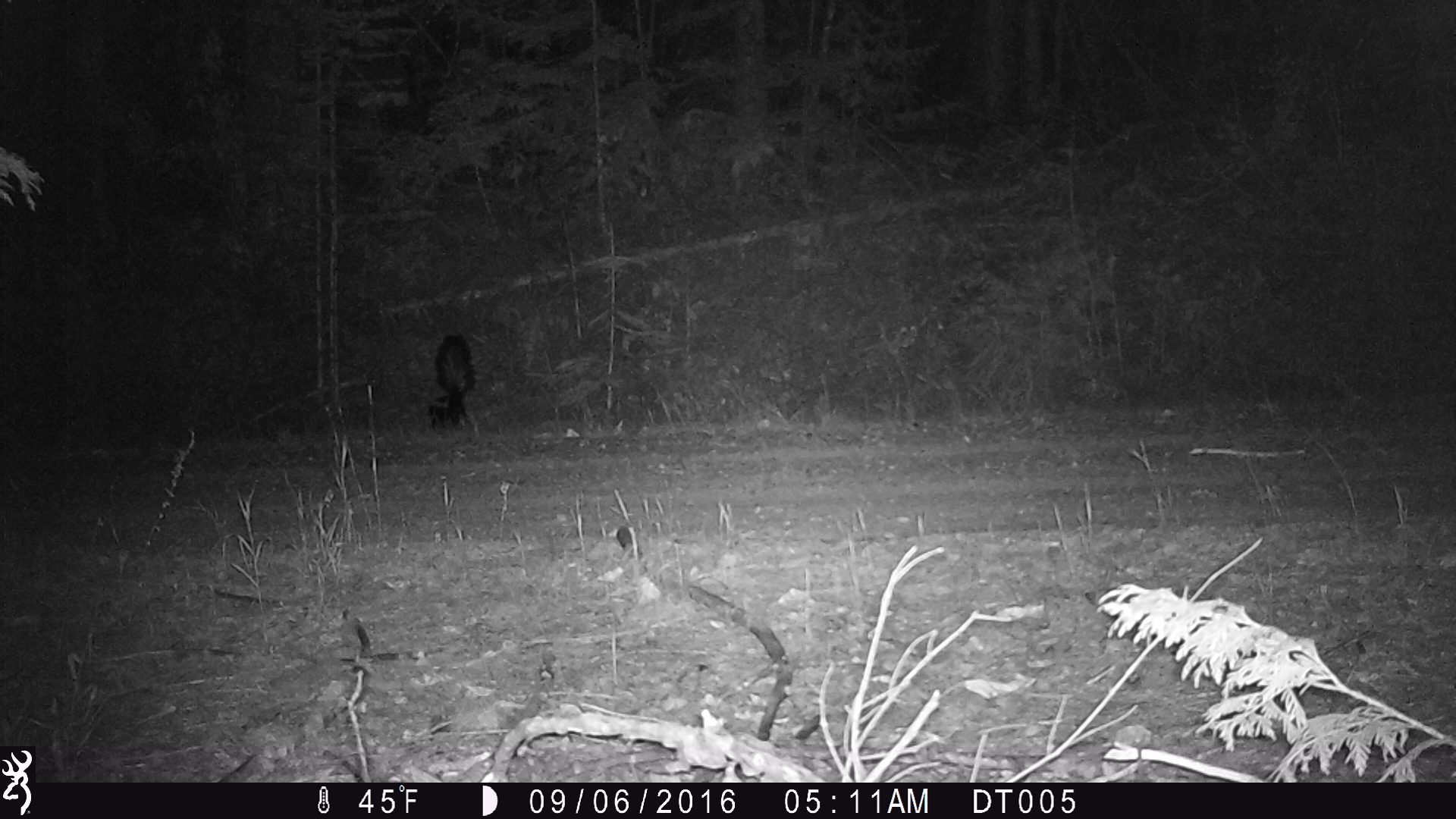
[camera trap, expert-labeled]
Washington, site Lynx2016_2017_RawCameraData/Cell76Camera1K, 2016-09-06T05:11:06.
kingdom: Animalia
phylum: Chordata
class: Mammalia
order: Carnivora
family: Mephitidae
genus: Mephitis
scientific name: Mephitis mephitis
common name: striped skunk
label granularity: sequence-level